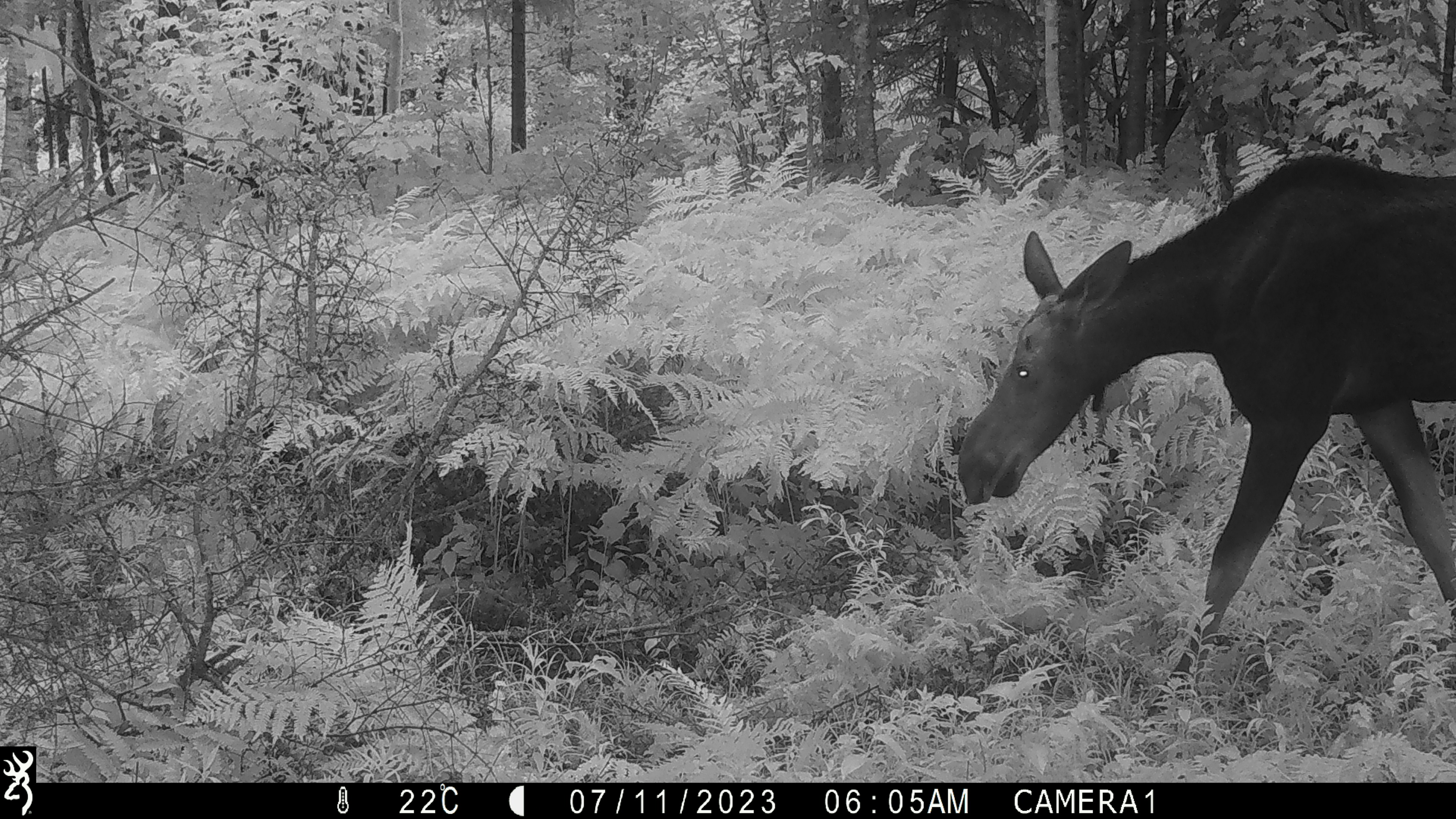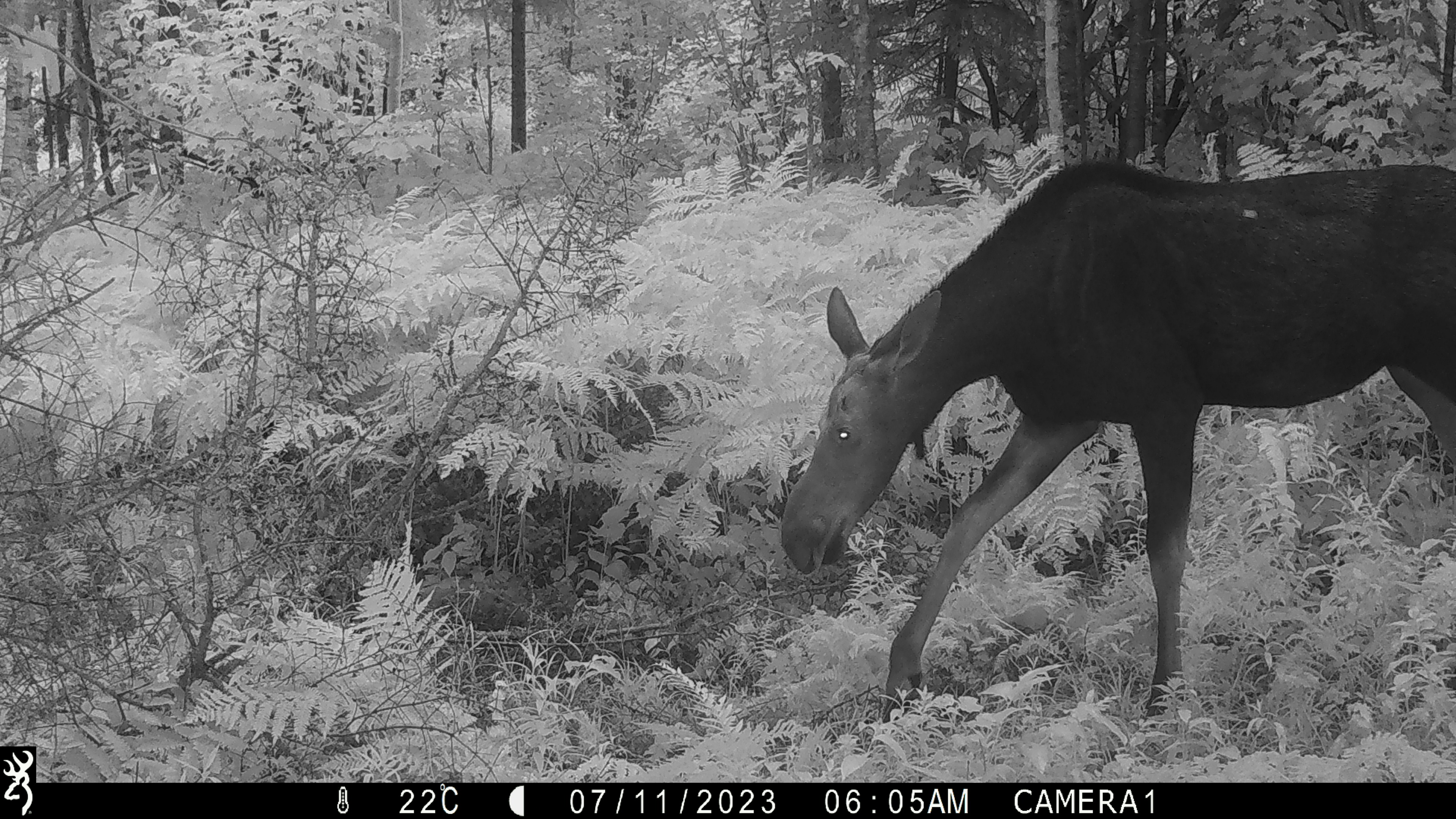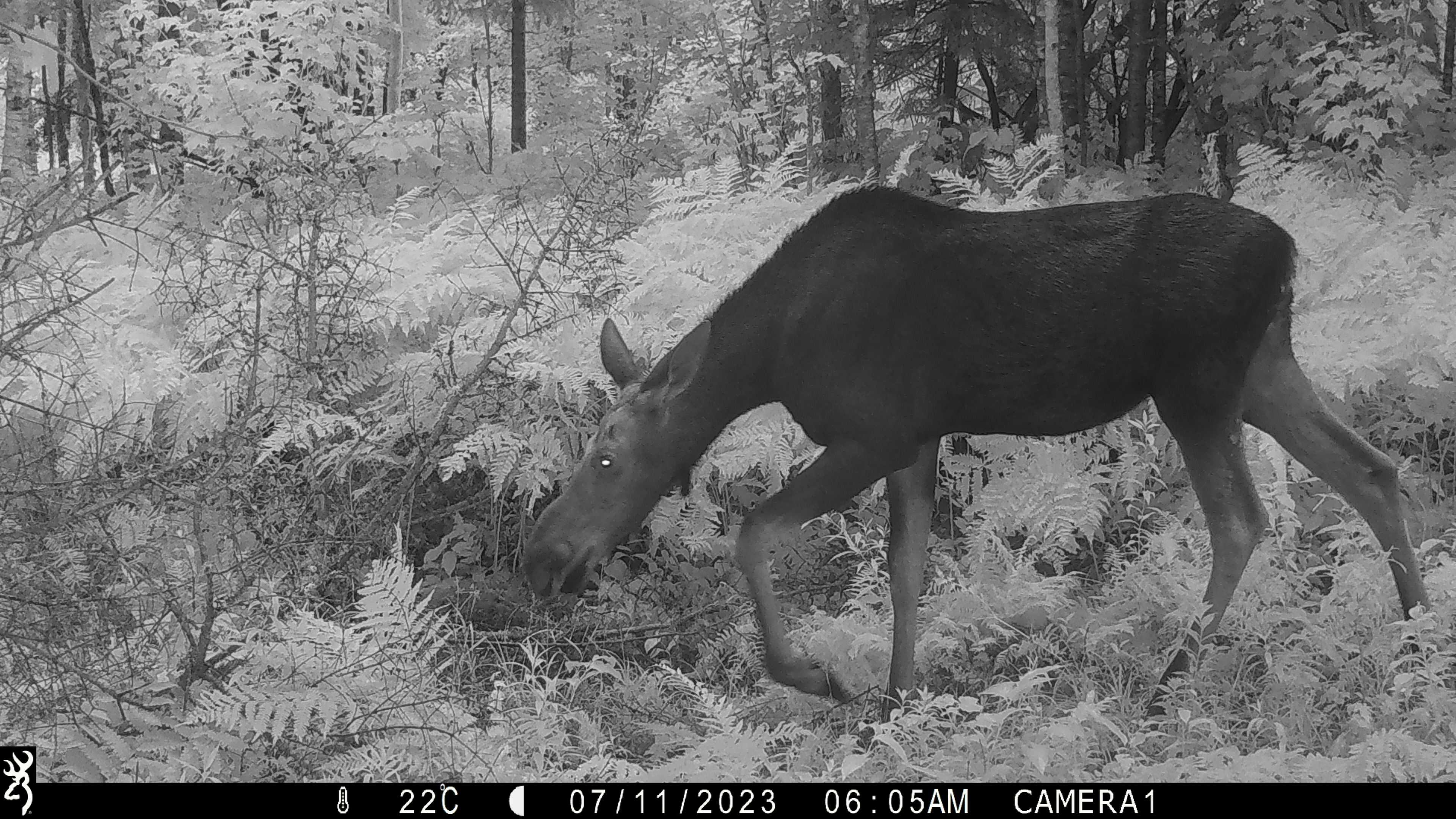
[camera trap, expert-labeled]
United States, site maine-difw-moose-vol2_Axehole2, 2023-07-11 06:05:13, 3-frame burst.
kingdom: Animalia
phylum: Chordata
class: Mammalia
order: Artiodactyla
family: Cervidae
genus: Alces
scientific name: Alces alces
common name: moose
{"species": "moose (Alces alces)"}